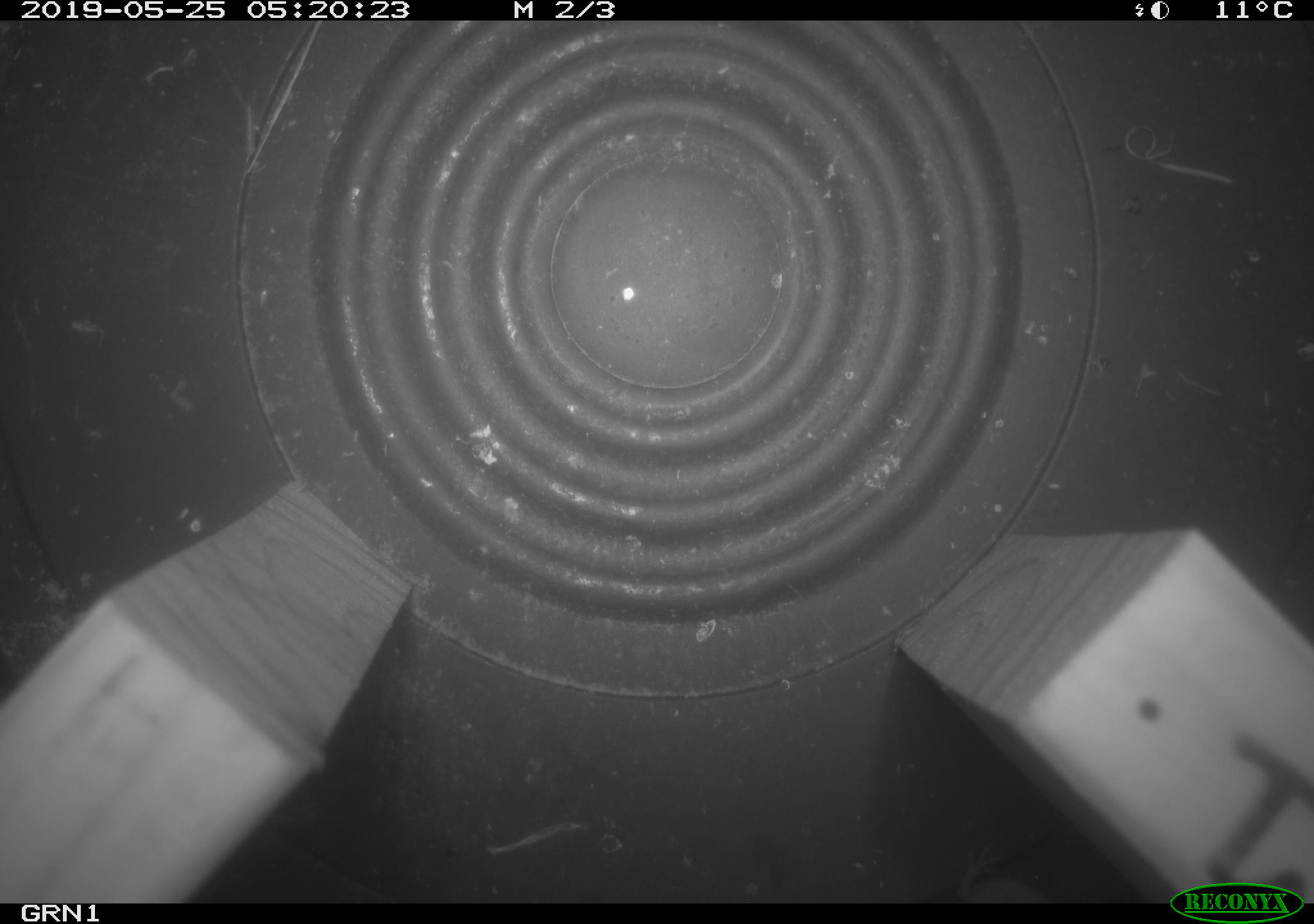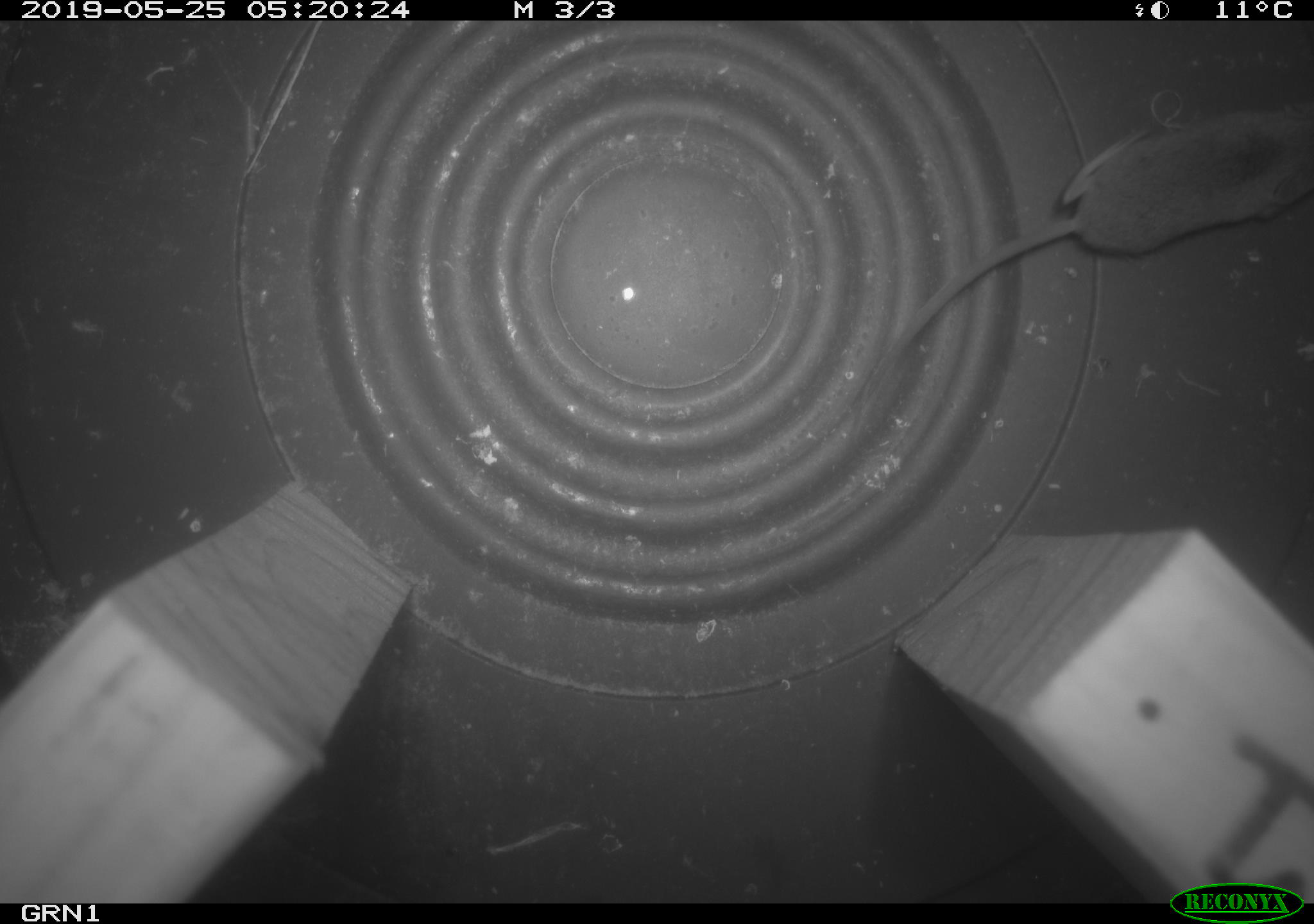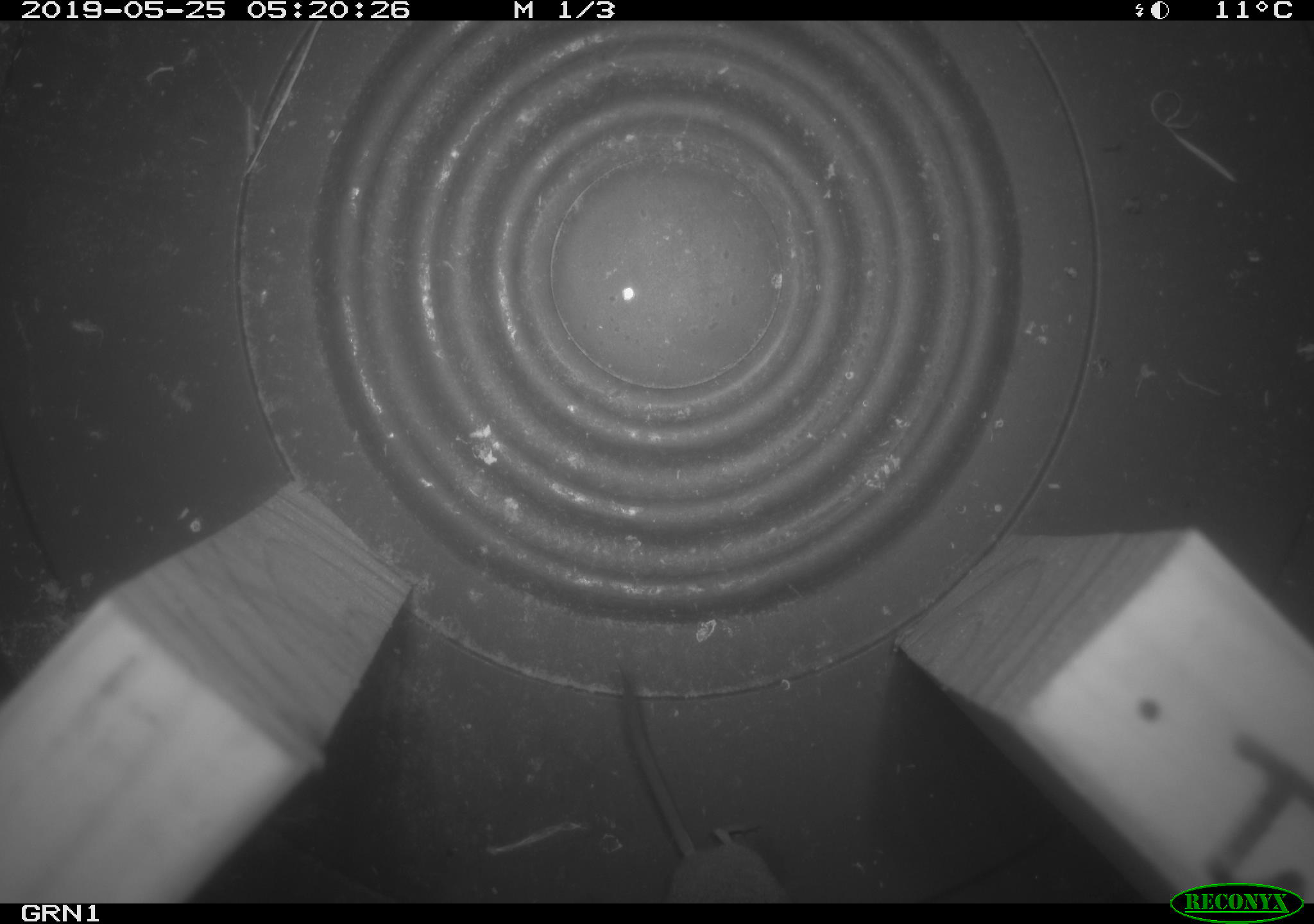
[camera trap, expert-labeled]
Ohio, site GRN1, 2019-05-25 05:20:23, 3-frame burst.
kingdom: Animalia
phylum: Chordata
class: Mammalia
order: Eulipotyphla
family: Soricidae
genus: Sorex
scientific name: Sorex cinereus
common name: masked shrew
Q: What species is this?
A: Masked shrew (Sorex cinereus).